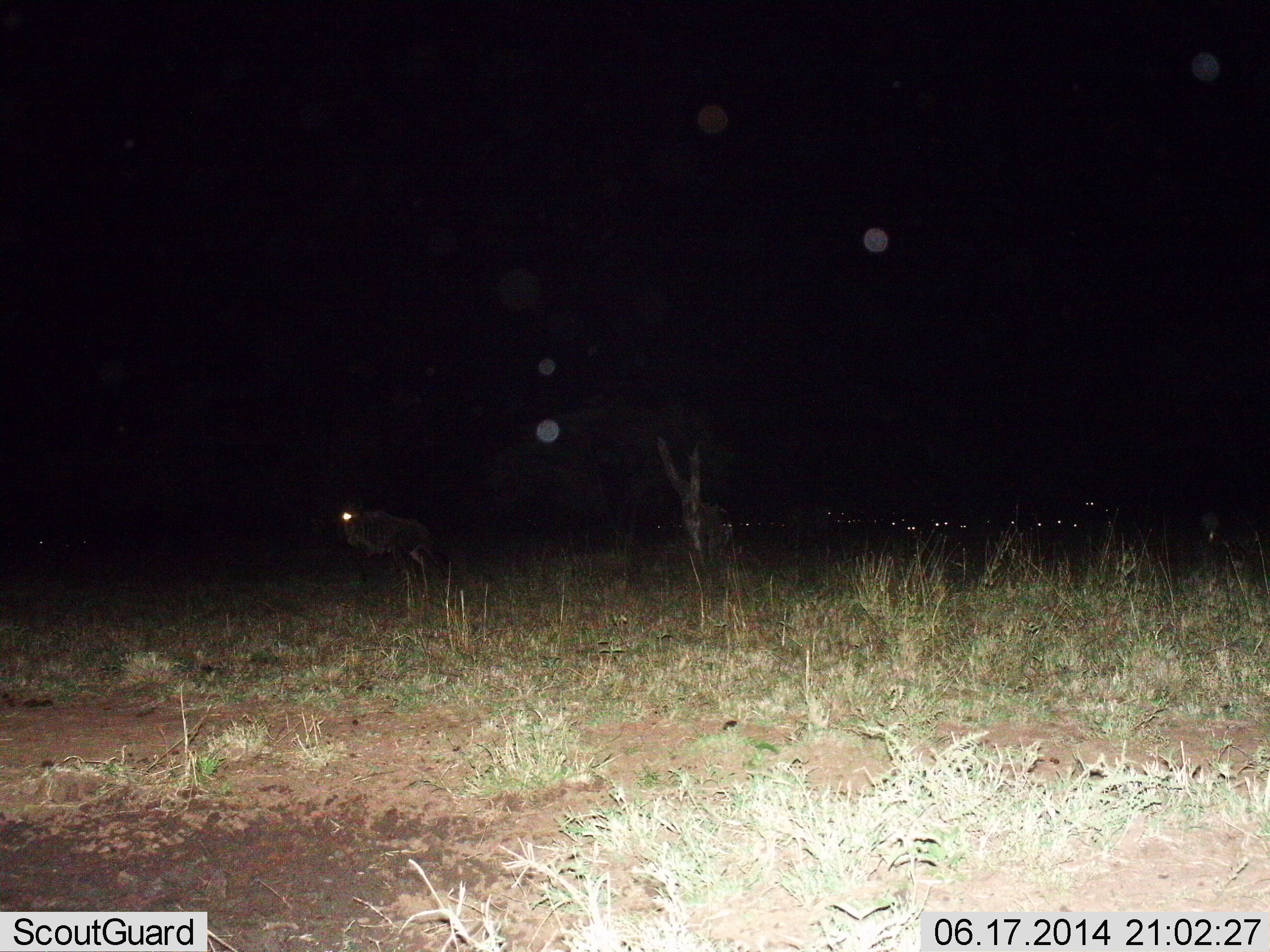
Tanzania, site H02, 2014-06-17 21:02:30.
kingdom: Animalia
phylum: Chordata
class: Mammalia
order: Artiodactyla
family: Bovidae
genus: Connochaetes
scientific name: Connochaetes taurinus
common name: blue wildebeest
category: wildebeest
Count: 1.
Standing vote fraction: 80%.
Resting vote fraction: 20%.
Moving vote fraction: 30%.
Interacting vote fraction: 0%.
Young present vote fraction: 0%.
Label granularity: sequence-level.